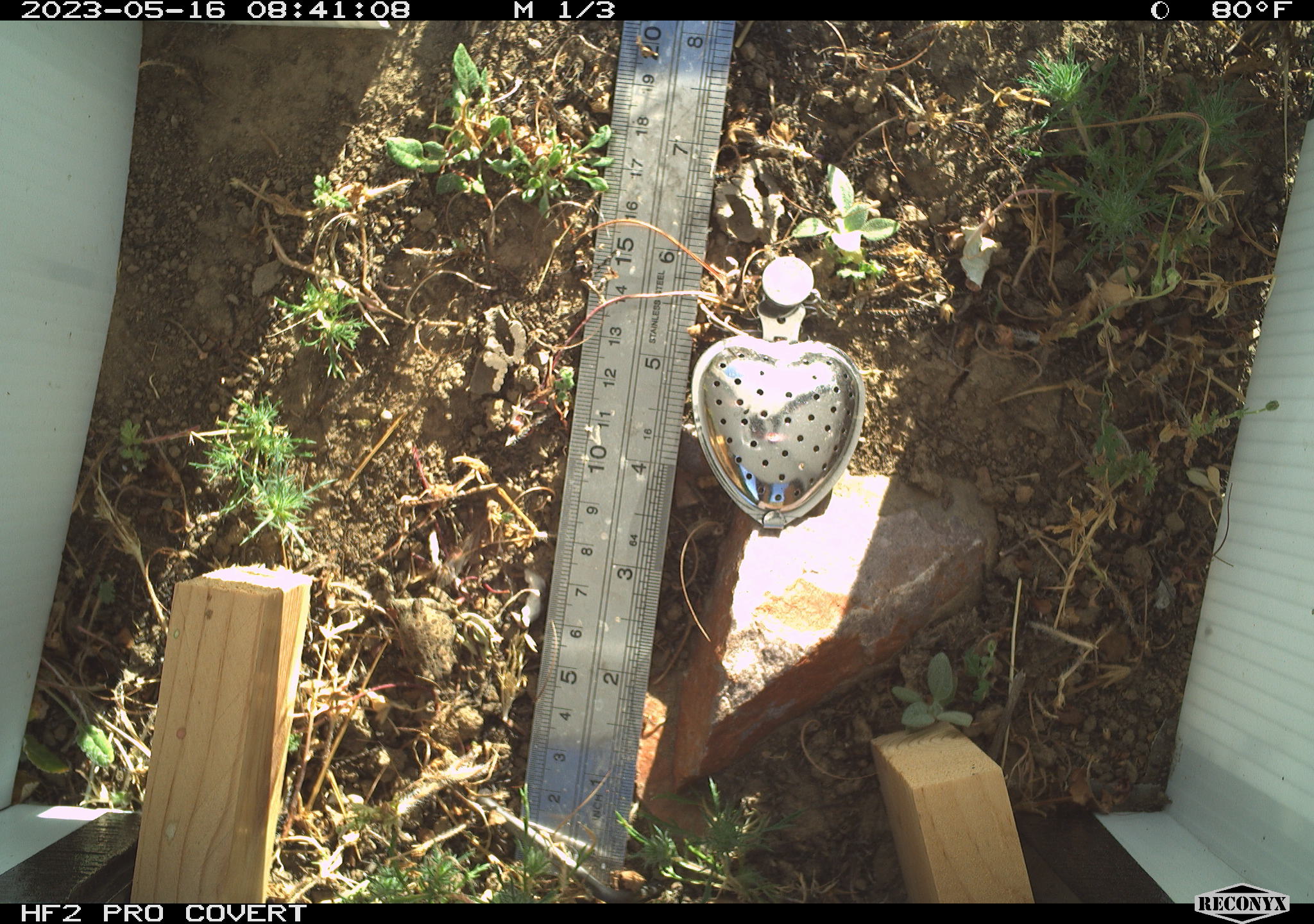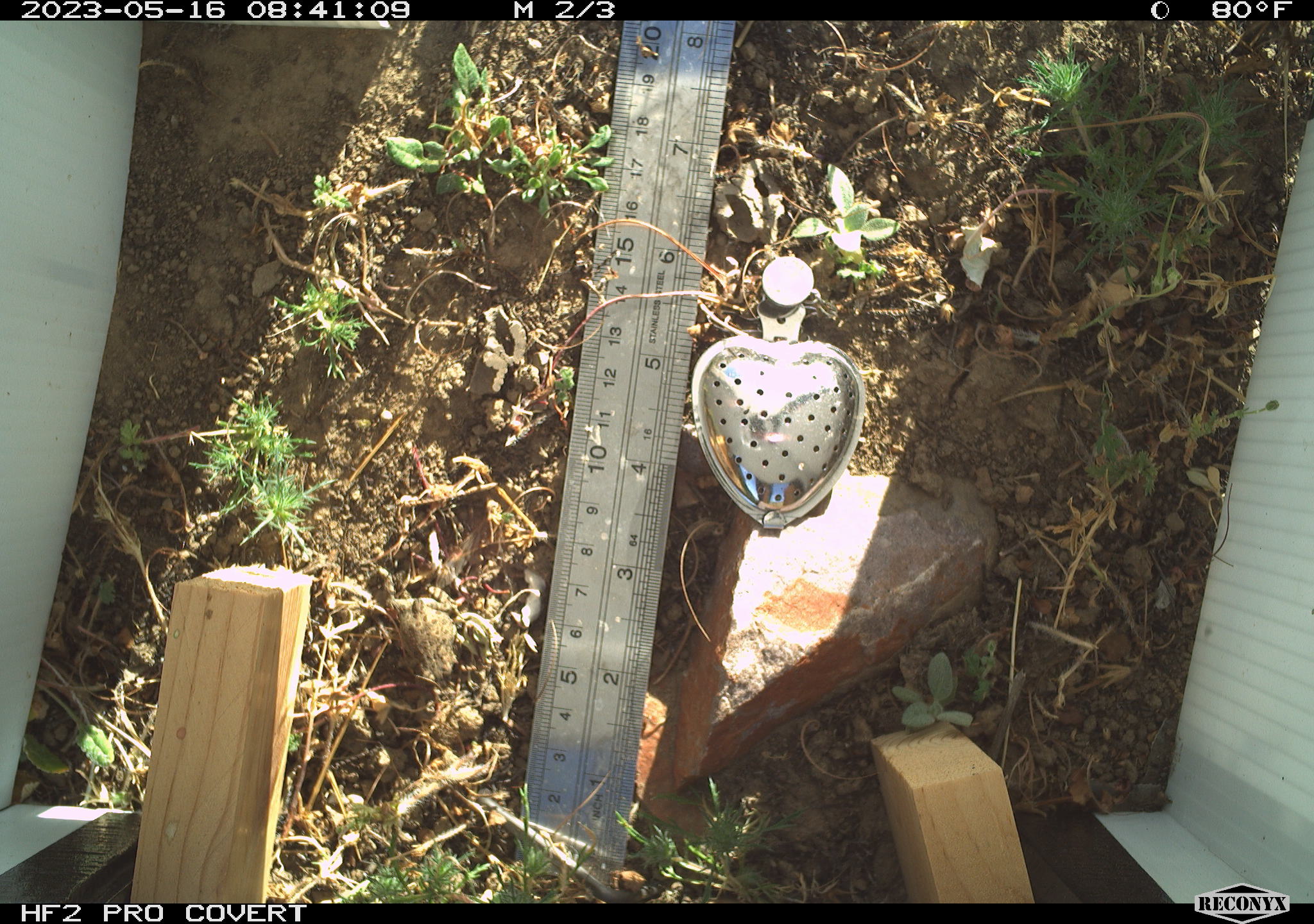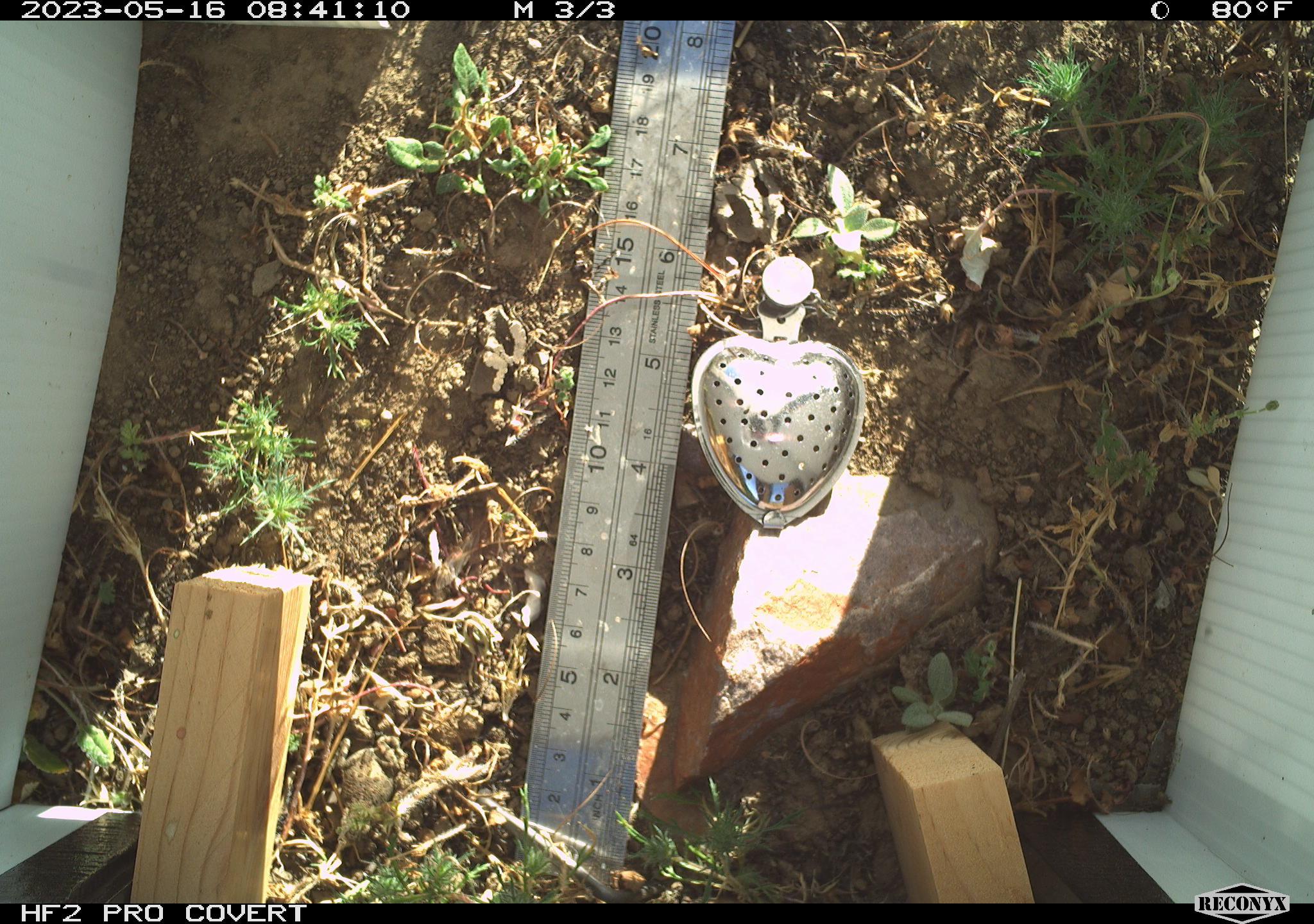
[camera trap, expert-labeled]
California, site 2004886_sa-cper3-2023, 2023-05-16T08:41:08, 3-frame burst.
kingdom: Animalia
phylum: Chordata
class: Amphibia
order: Anura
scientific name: Anura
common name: frogs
Frogs (Anura).